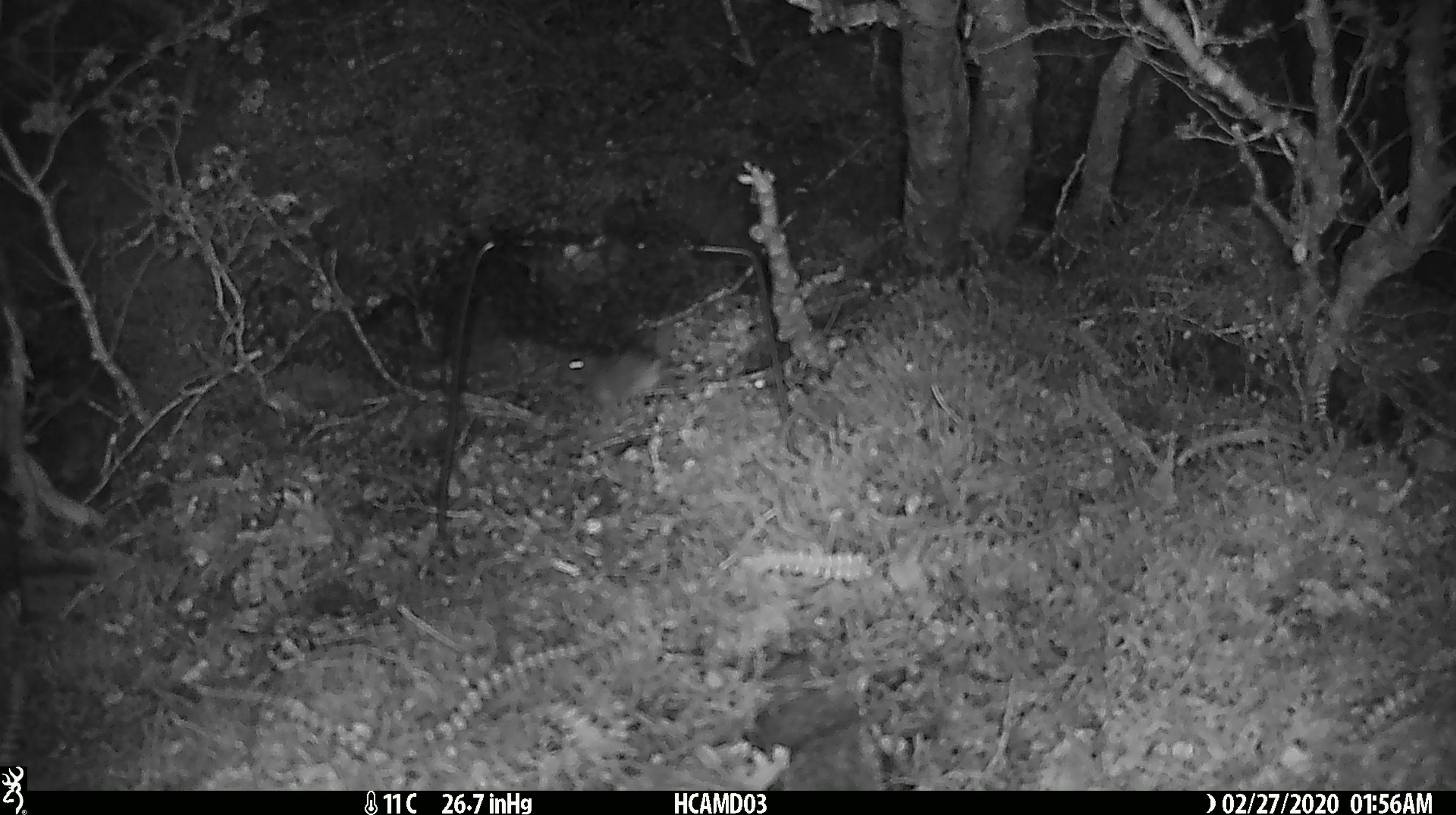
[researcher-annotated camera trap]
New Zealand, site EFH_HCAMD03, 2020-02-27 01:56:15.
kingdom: Animalia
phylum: Chordata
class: Mammalia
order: Rodentia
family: Muridae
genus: Mus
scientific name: Mus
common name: mouse